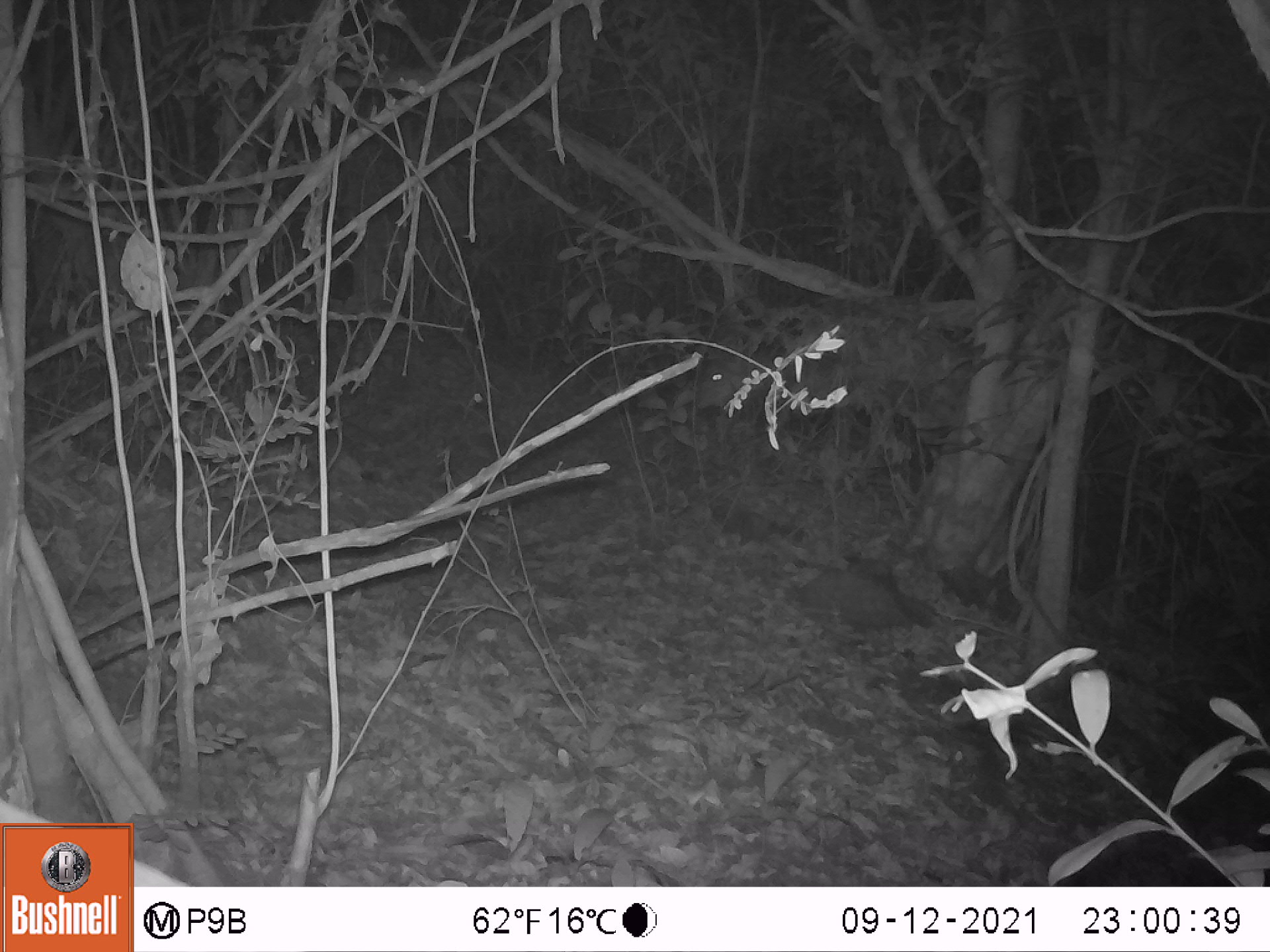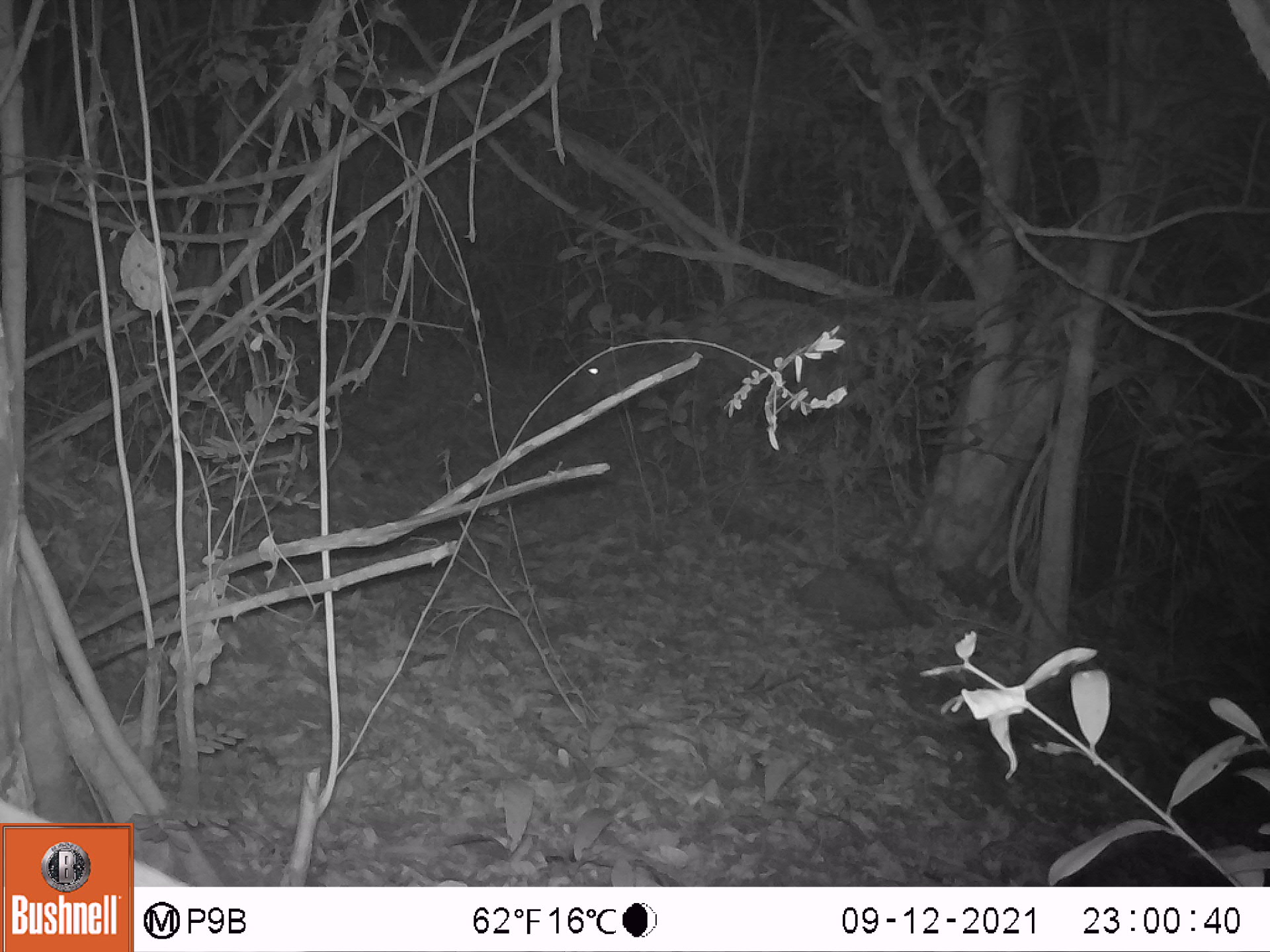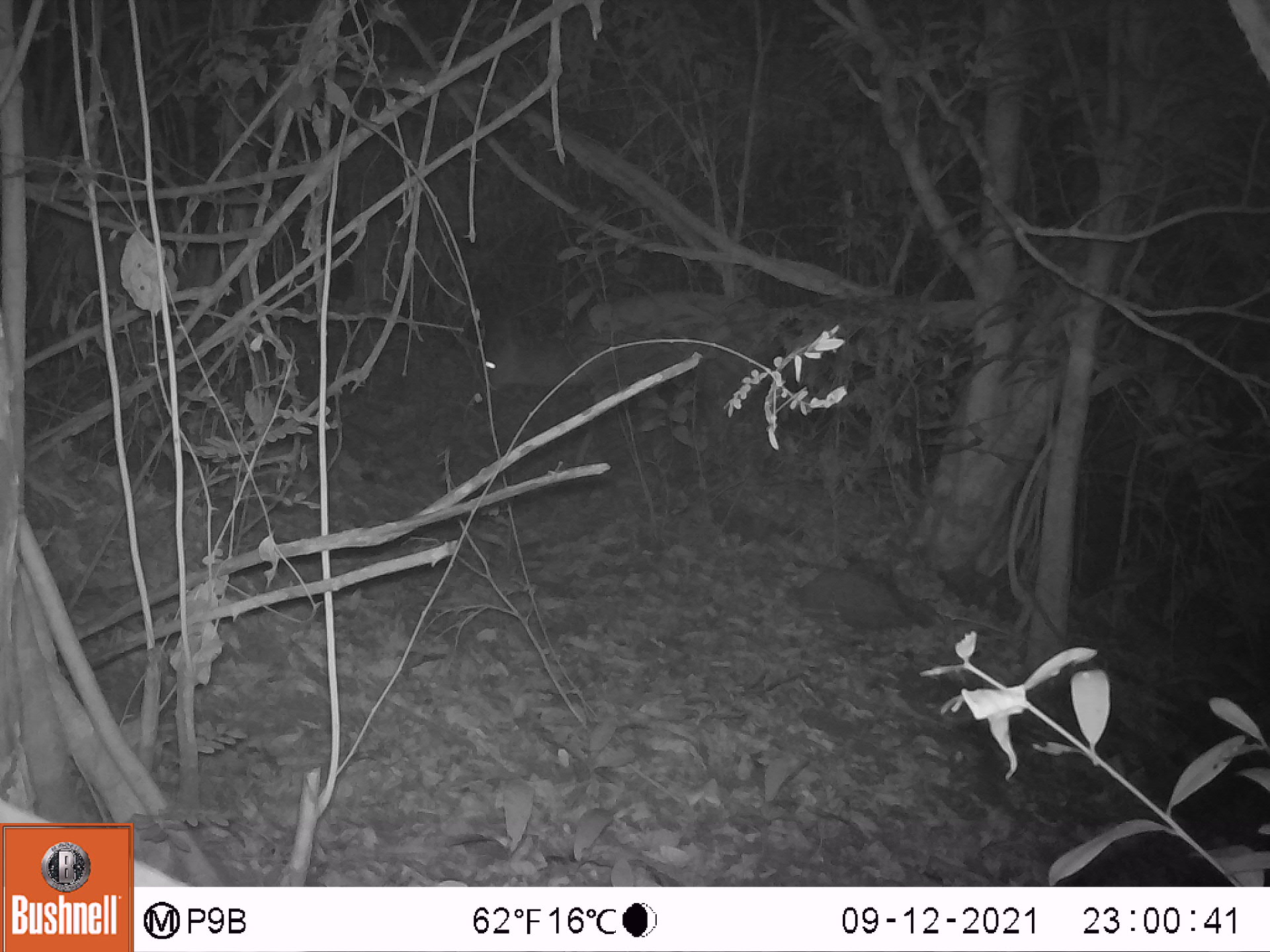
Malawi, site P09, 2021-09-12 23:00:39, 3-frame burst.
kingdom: Animalia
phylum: Chordata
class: Mammalia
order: Artiodactyla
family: Bovidae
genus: Tragelaphus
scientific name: Tragelaphus sylvaticus sylvaticus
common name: cape bushbuck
Cape bushbuck (Tragelaphus sylvaticus sylvaticus), count 1.